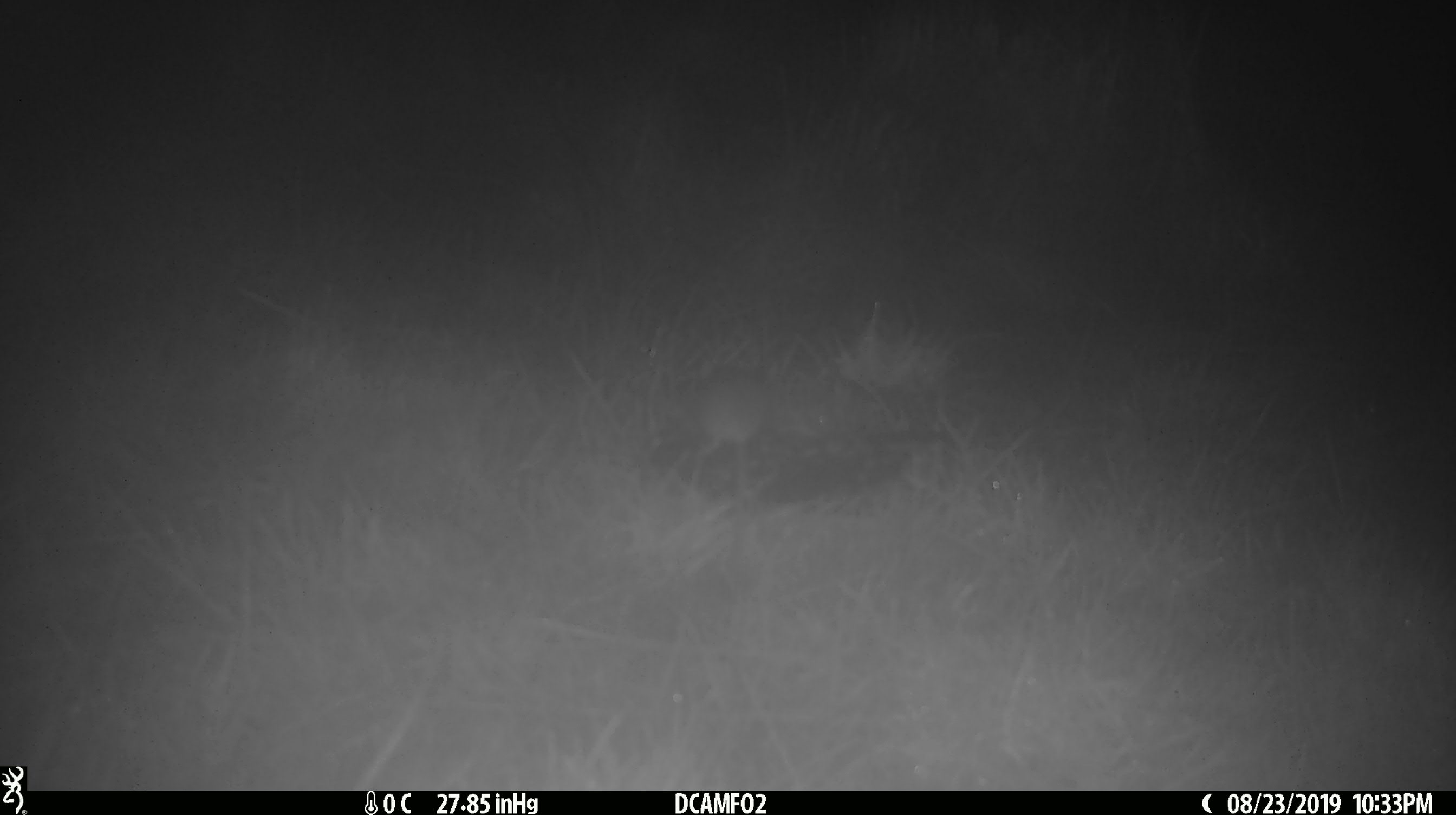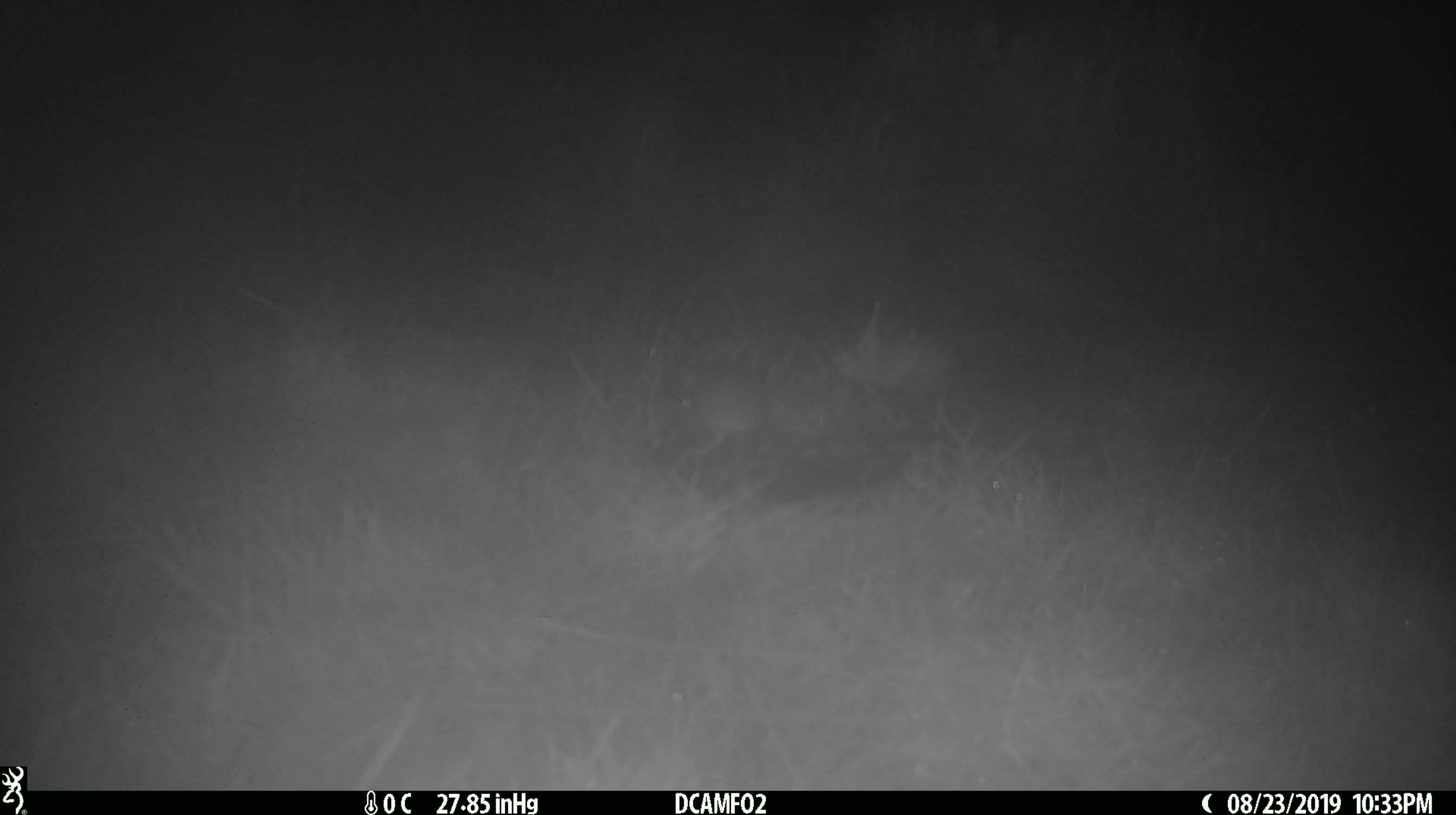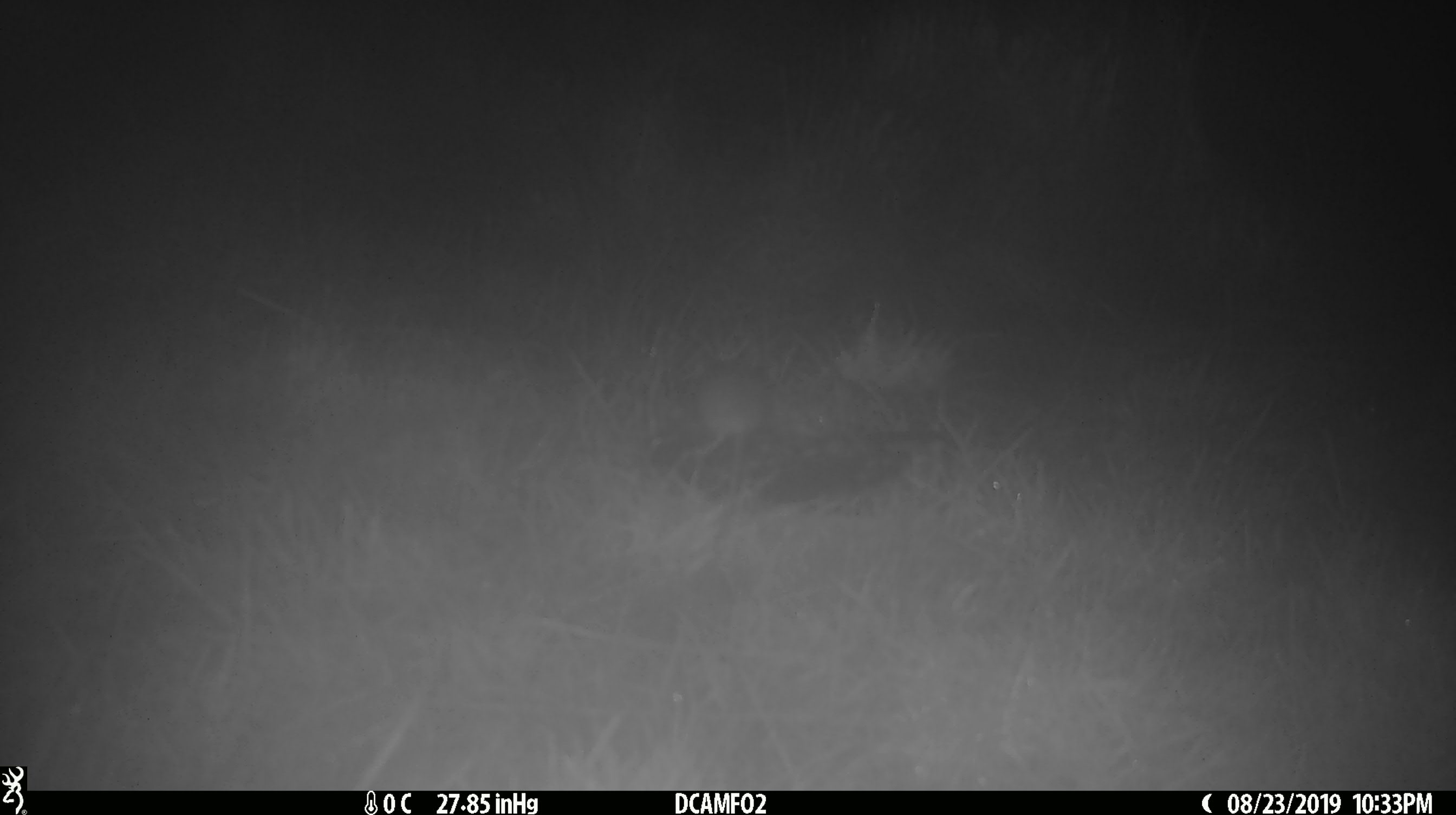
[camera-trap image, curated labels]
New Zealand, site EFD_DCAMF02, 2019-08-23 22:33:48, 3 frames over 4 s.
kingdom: Animalia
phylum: Chordata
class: Mammalia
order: Rodentia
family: Muridae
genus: Mus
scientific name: Mus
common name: mouse